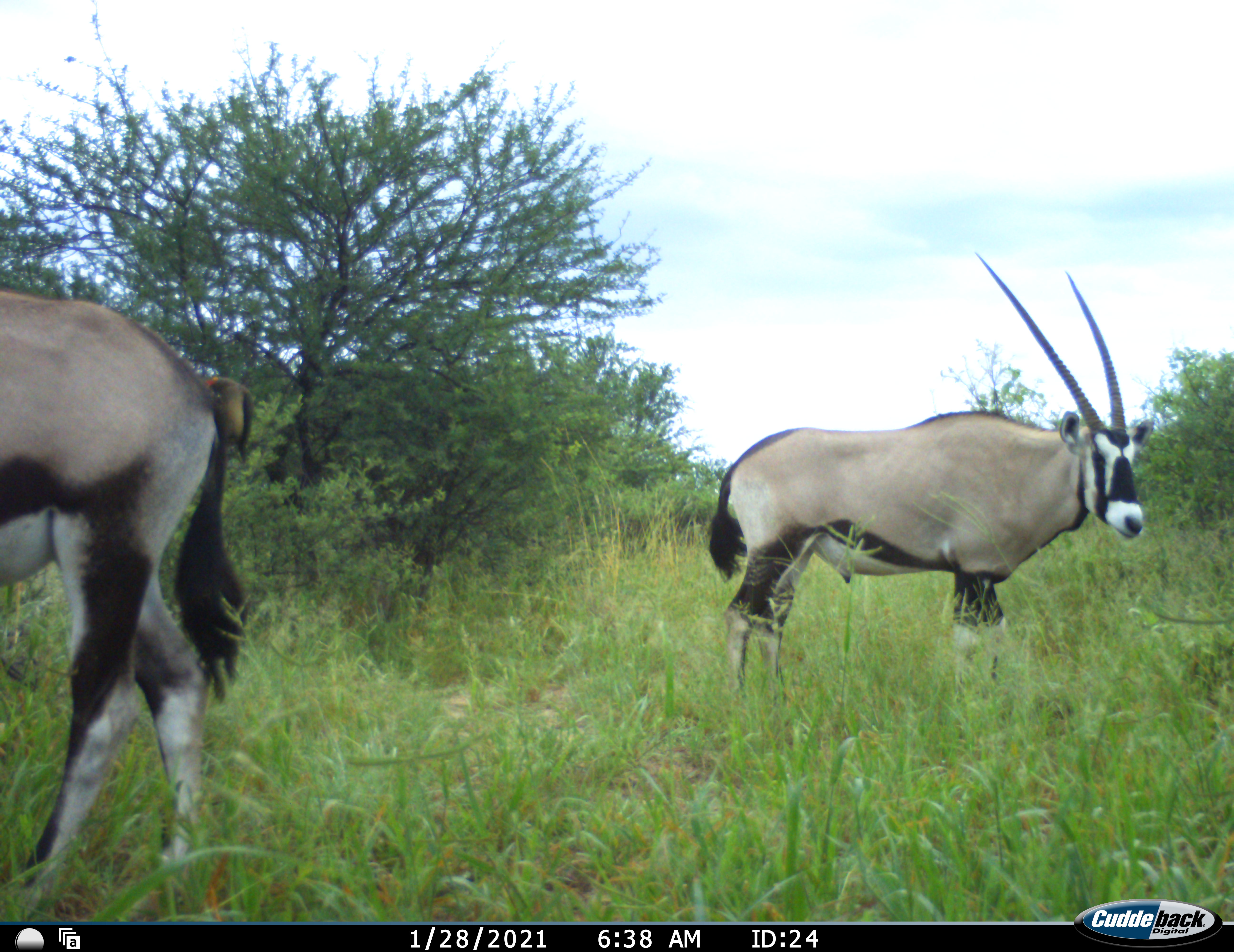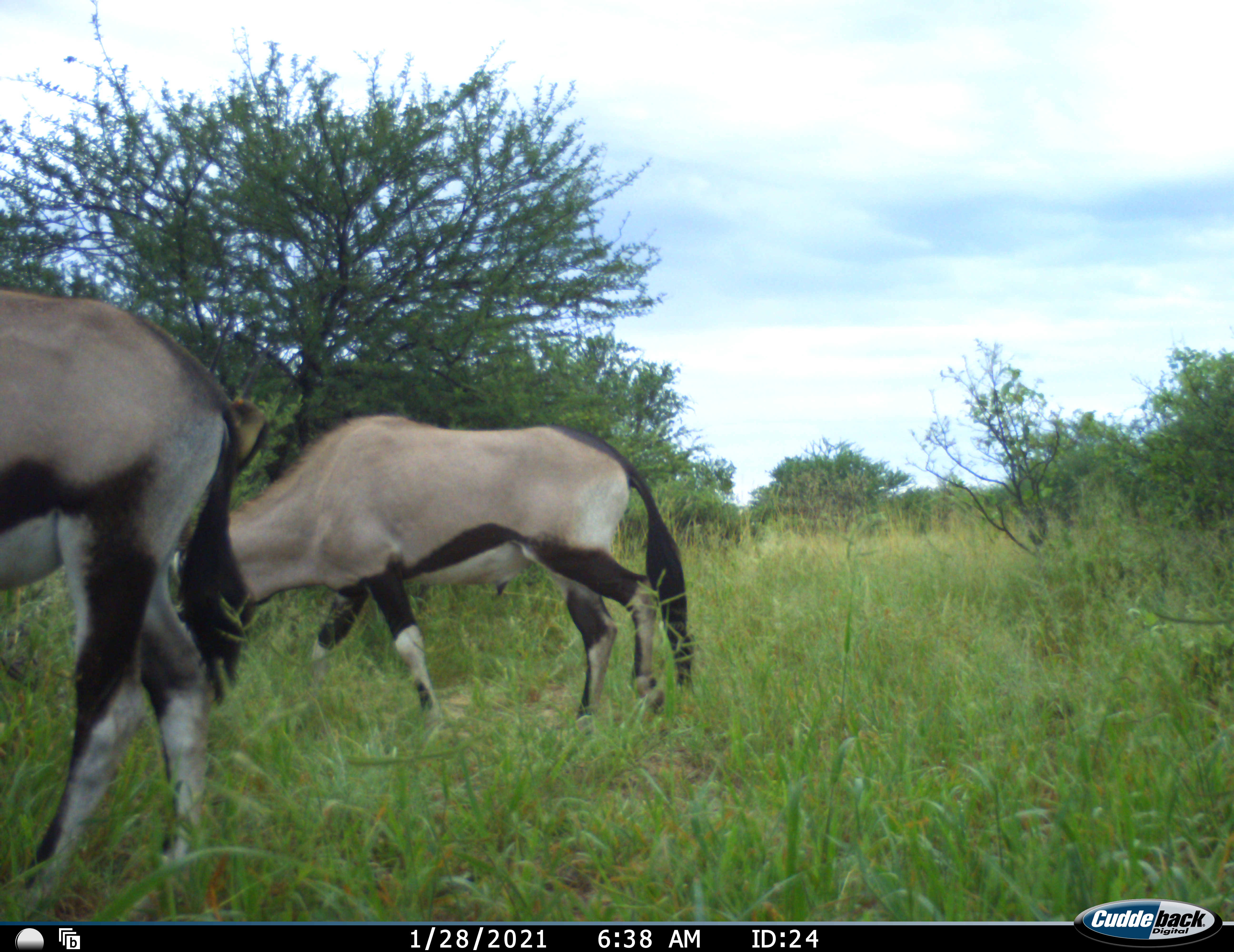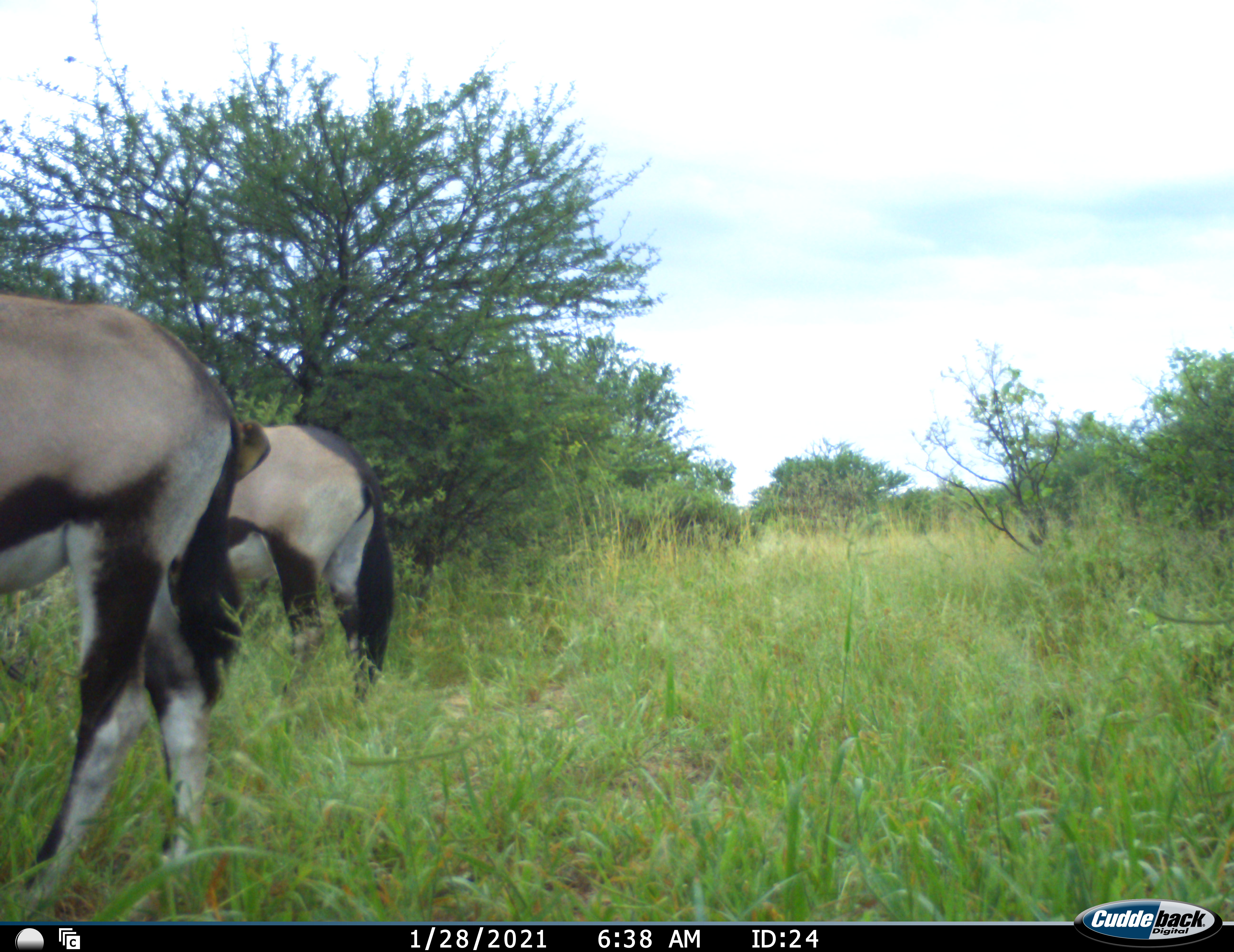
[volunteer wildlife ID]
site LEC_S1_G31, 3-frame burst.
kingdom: Animalia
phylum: Chordata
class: Mammalia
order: Artiodactyla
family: Bovidae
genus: Oryx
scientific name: Oryx gazella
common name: gemsbok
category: oryx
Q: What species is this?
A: Oryx (gemsbok) (Oryx gazella).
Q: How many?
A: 2.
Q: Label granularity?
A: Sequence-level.